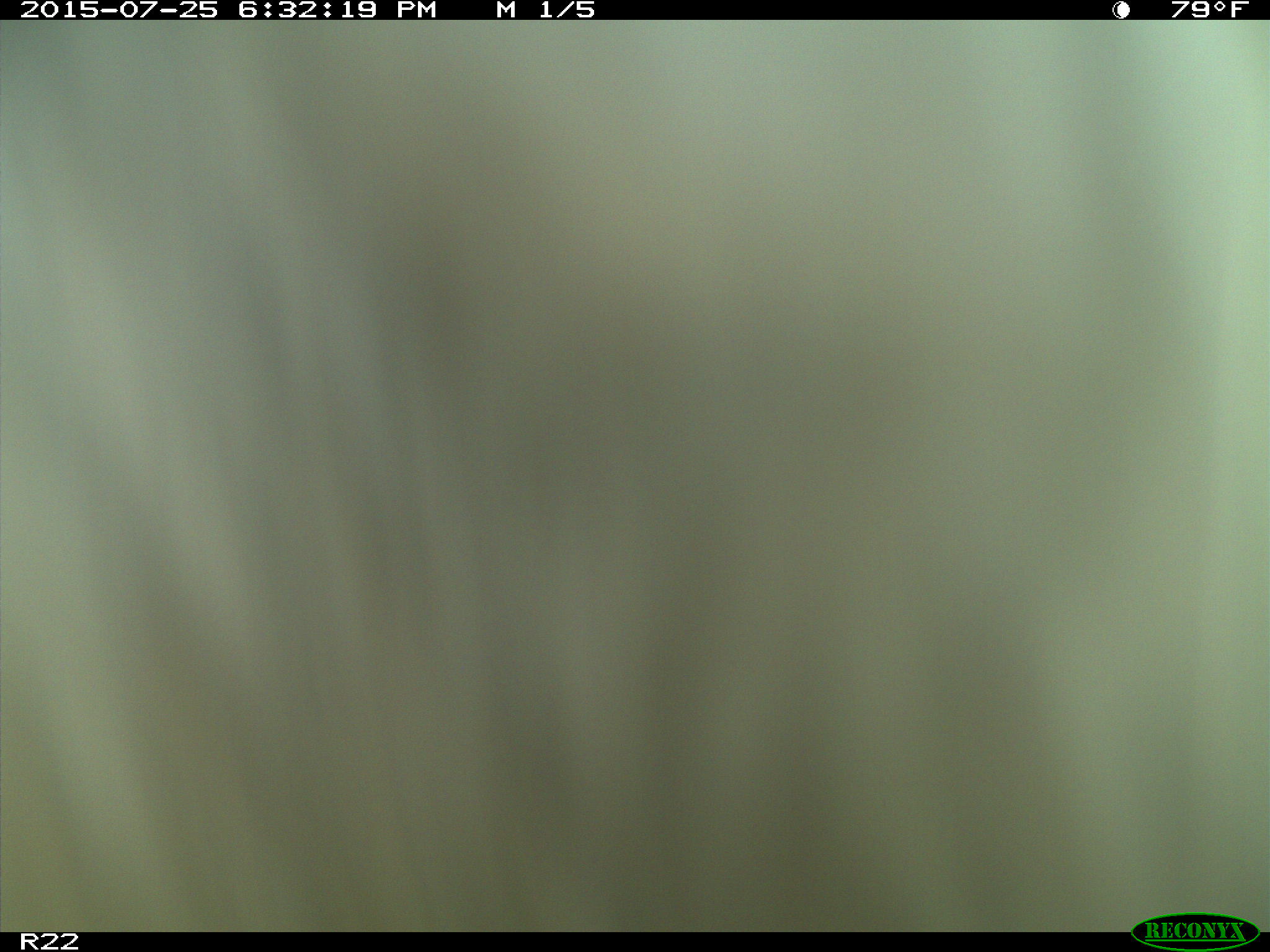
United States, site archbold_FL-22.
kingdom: Animalia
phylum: Chordata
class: Mammalia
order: Artiodactyla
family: Bovidae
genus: Bos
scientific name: Bos taurus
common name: domestic cow